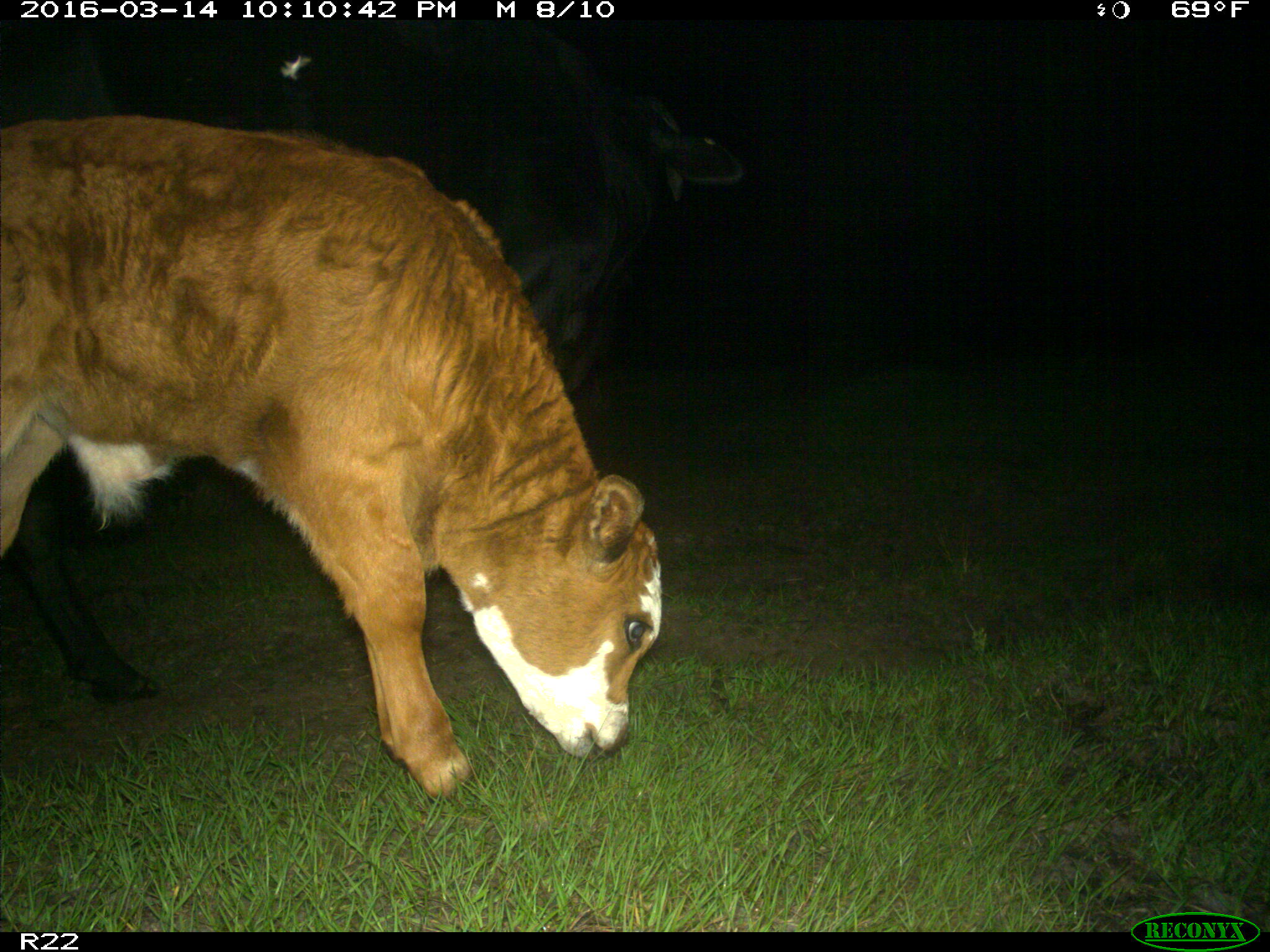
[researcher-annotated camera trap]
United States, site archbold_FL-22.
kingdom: Animalia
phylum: Chordata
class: Mammalia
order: Artiodactyla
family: Bovidae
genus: Bos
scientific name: Bos taurus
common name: domestic cow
Bos taurus (domestic cow).